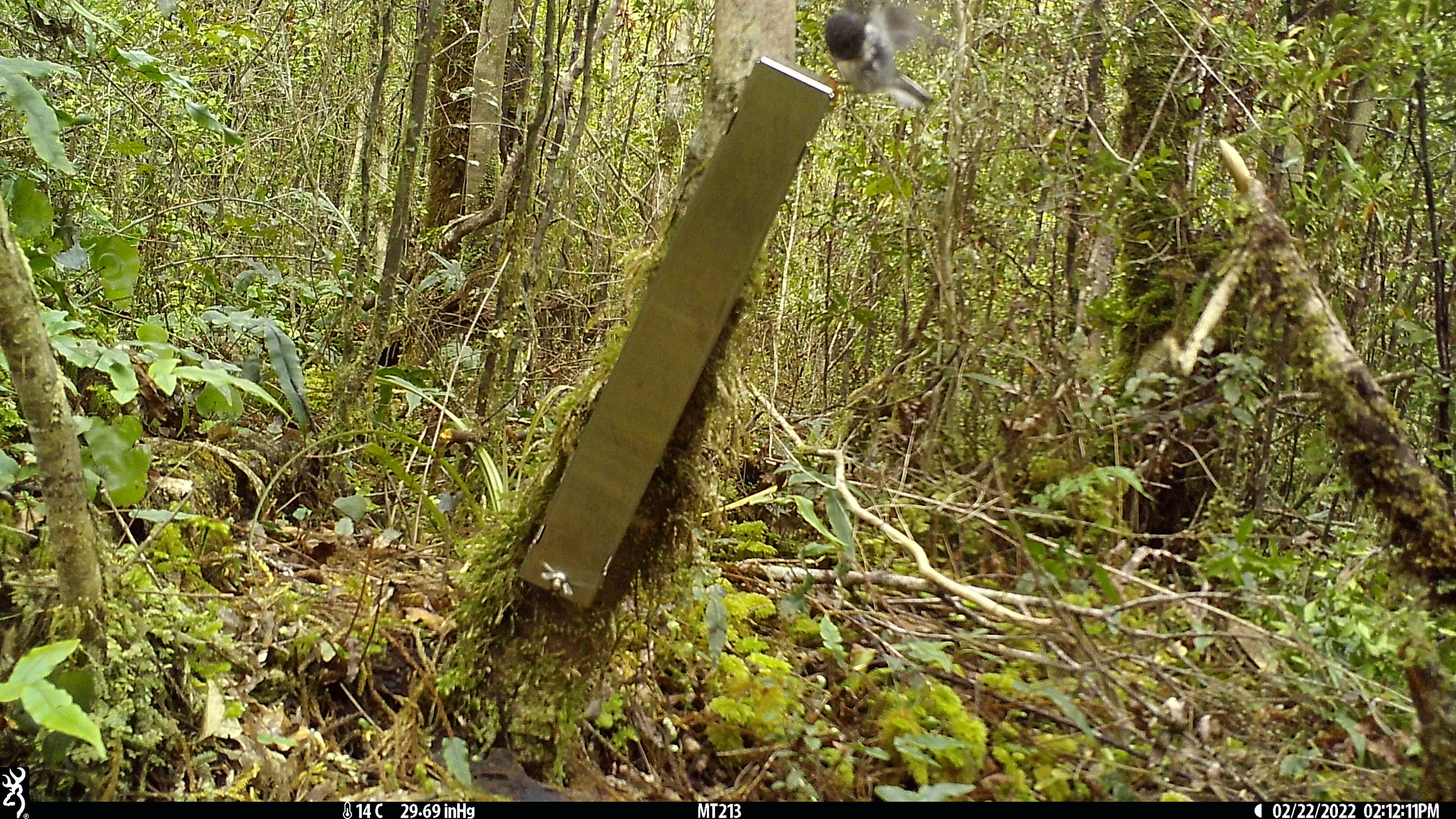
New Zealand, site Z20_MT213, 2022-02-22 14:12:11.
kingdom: Animalia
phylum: Chordata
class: Aves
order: Passeriformes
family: Petroicidae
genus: Petroica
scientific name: Petroica macrocephala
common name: tomtit